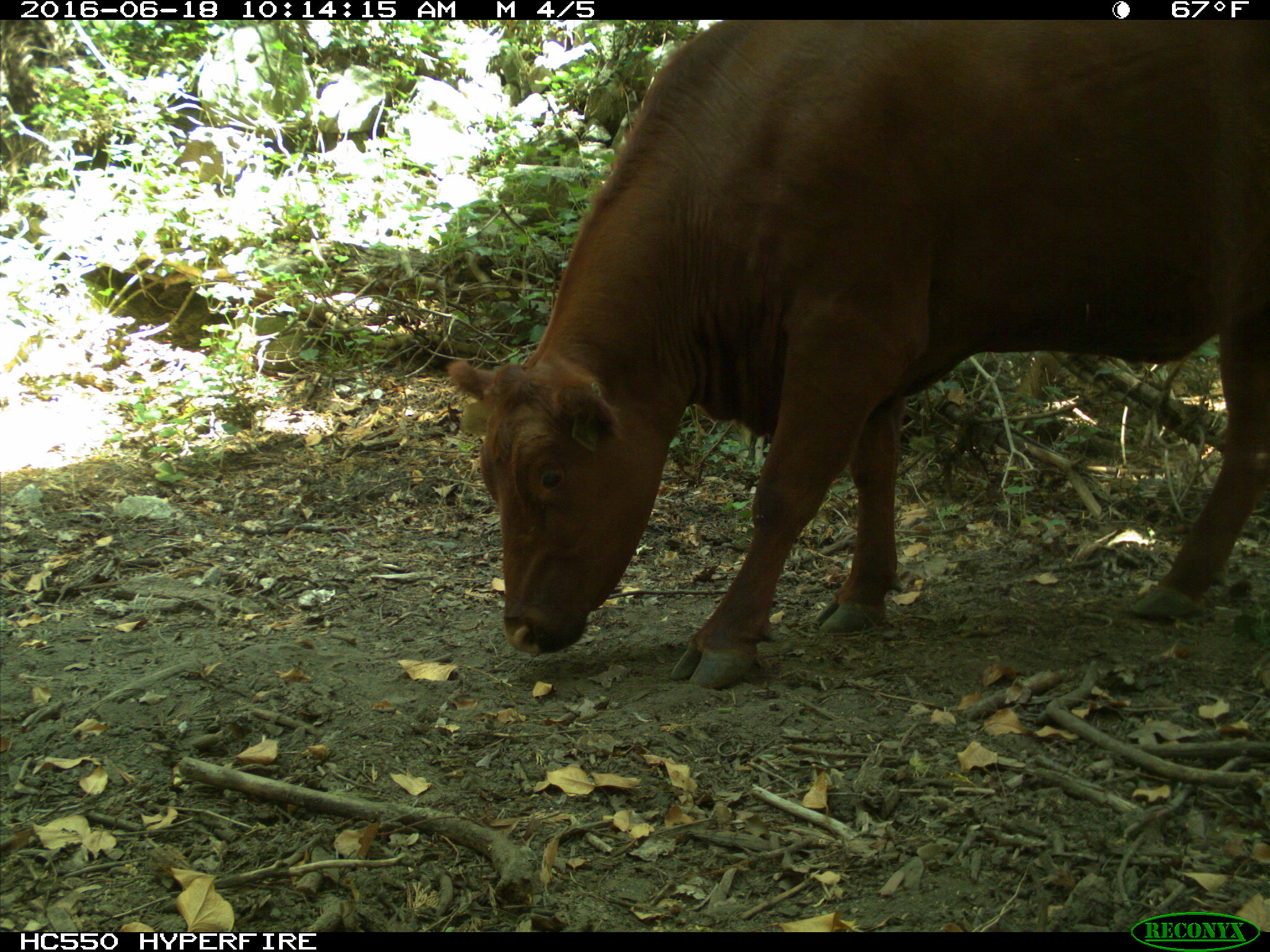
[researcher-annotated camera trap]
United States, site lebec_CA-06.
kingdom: Animalia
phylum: Chordata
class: Mammalia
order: Artiodactyla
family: Bovidae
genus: Bos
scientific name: Bos taurus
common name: domestic cow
Bos taurus (domestic cow).